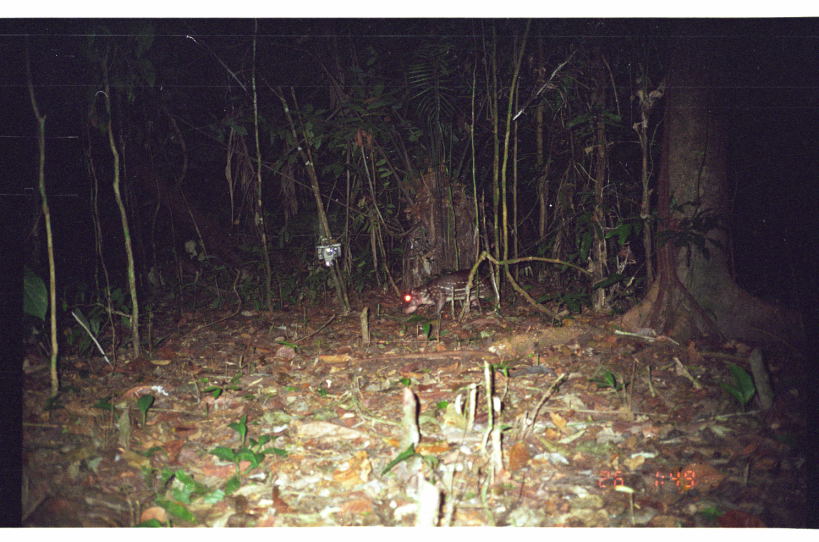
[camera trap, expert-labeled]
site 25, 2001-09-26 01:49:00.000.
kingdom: Animalia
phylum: Chordata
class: Mammalia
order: Rodentia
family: Cuniculidae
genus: Cuniculus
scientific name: Cuniculus paca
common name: spotted paca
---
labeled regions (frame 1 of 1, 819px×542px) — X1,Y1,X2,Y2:
cuniculus paca: 399,268,498,318